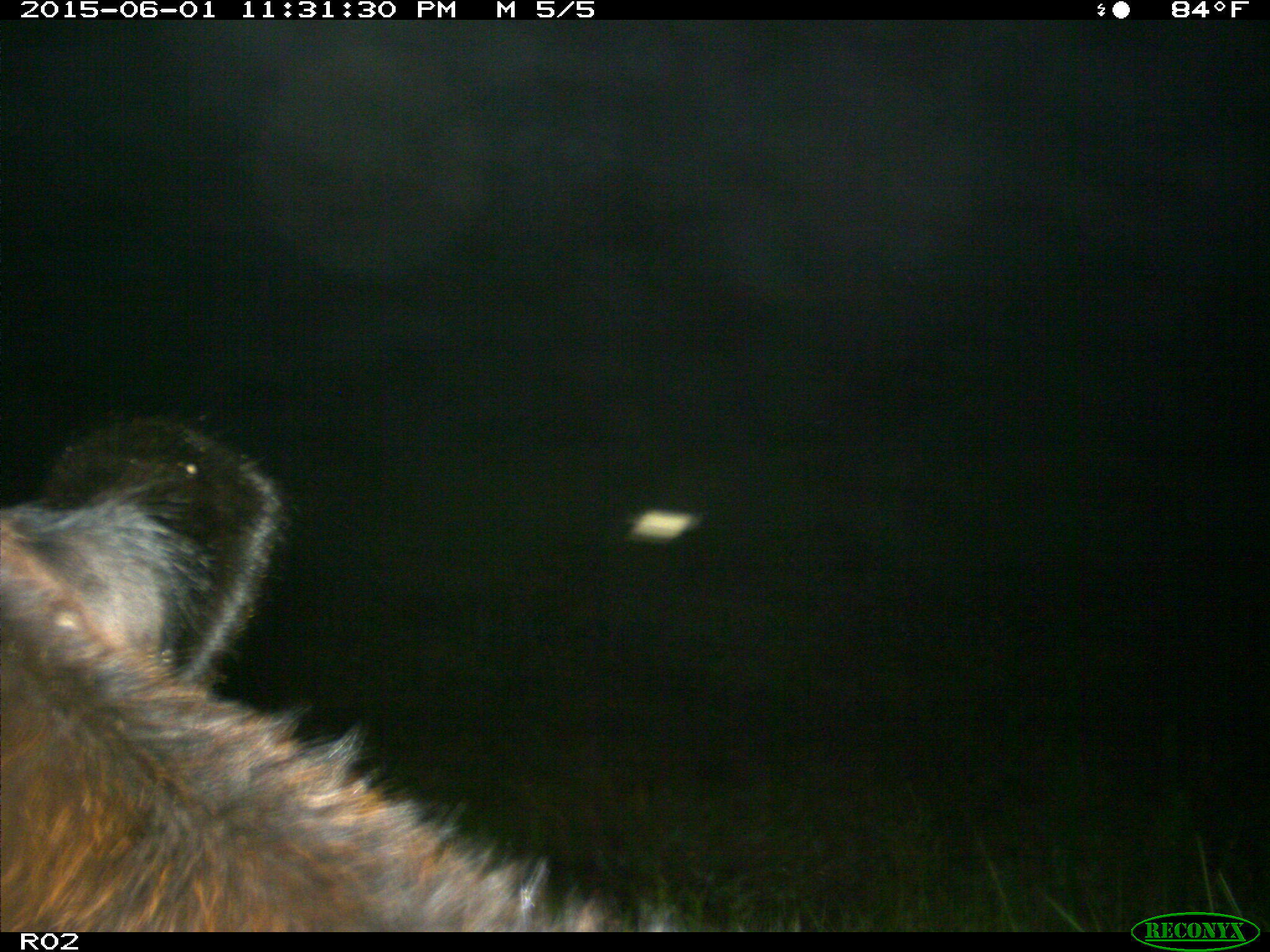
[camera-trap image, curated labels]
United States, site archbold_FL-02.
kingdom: Animalia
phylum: Chordata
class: Mammalia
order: Artiodactyla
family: Bovidae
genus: Bos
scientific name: Bos taurus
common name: domestic cow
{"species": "Bos taurus (domestic cow)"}